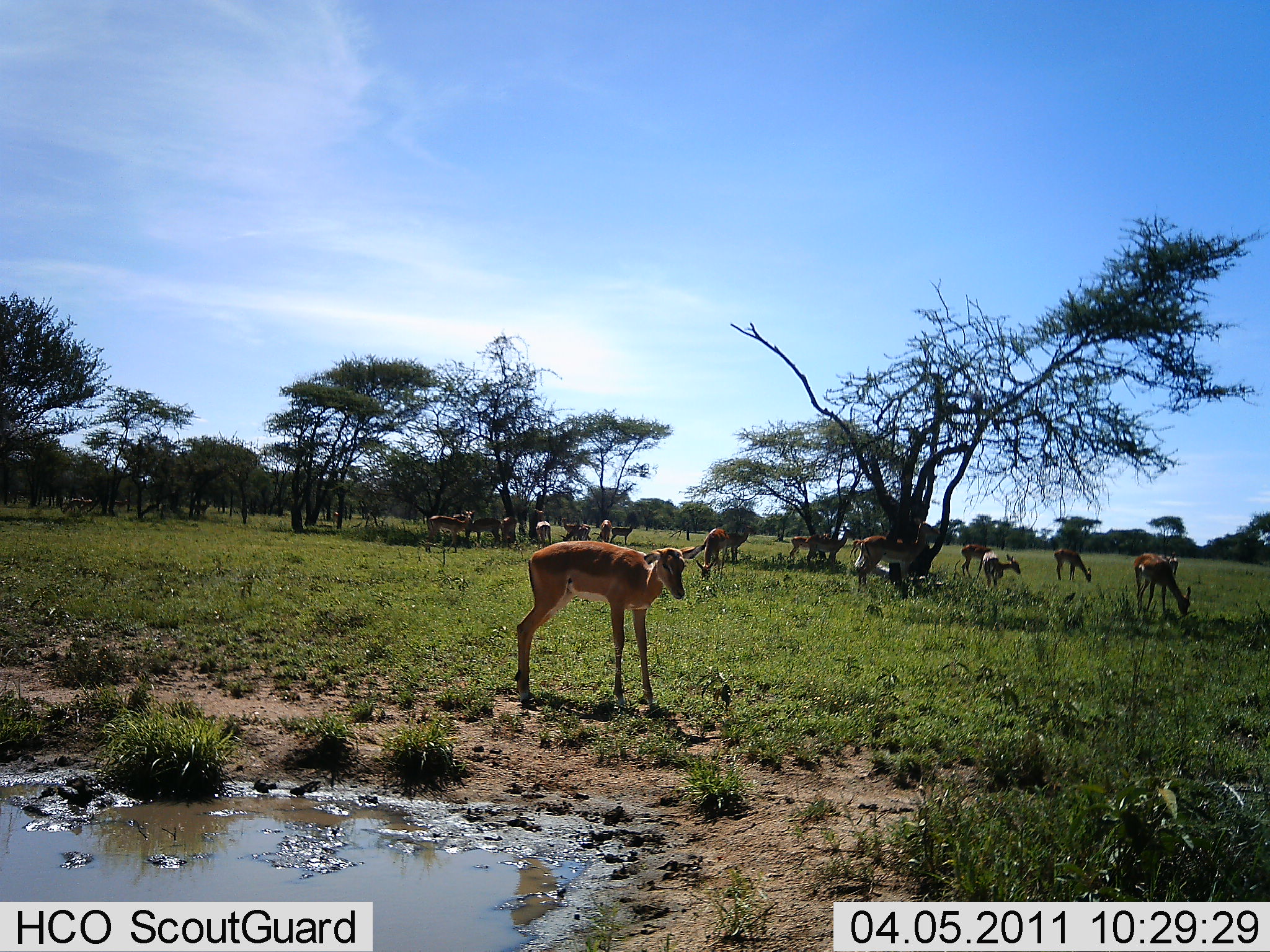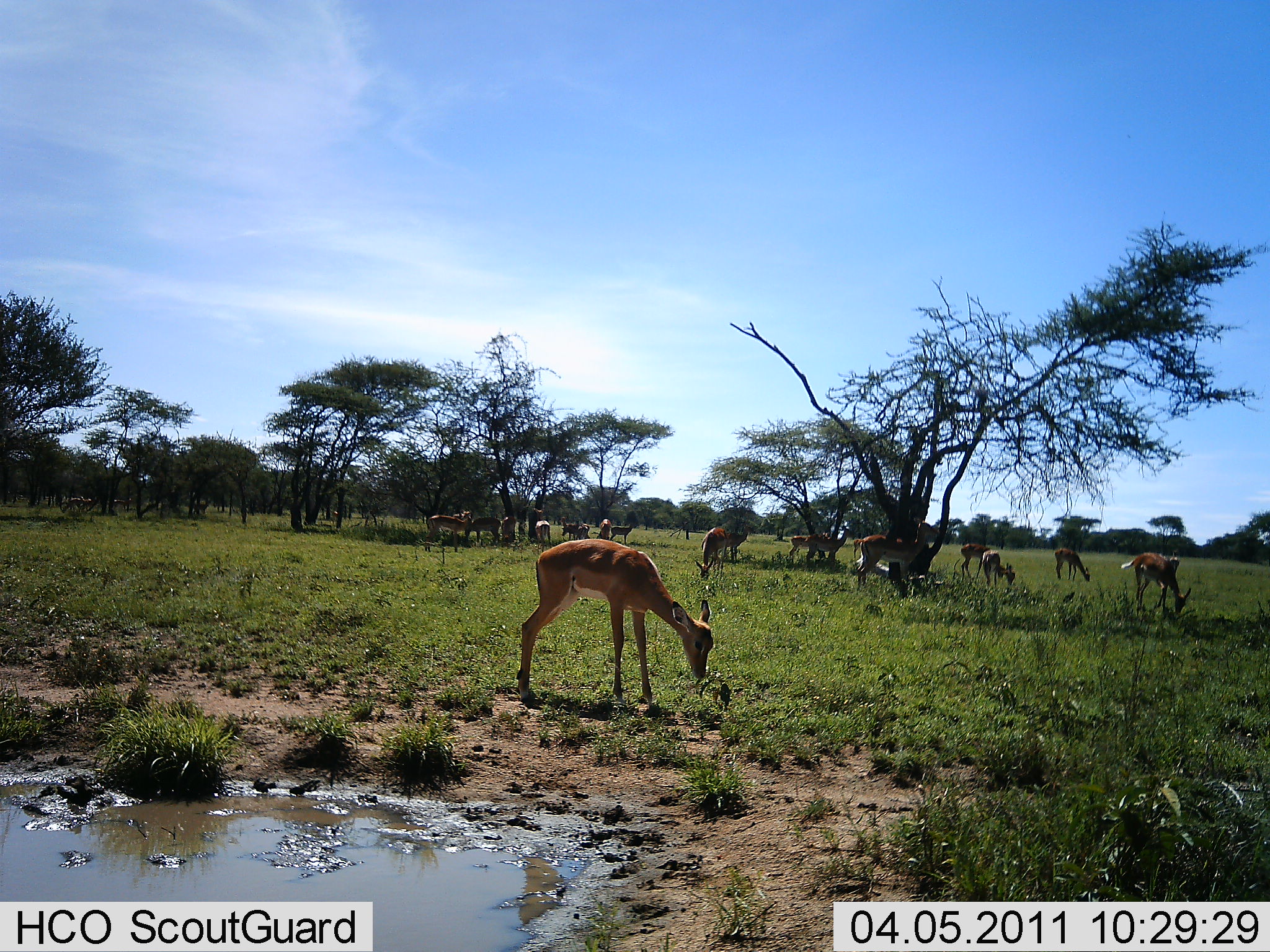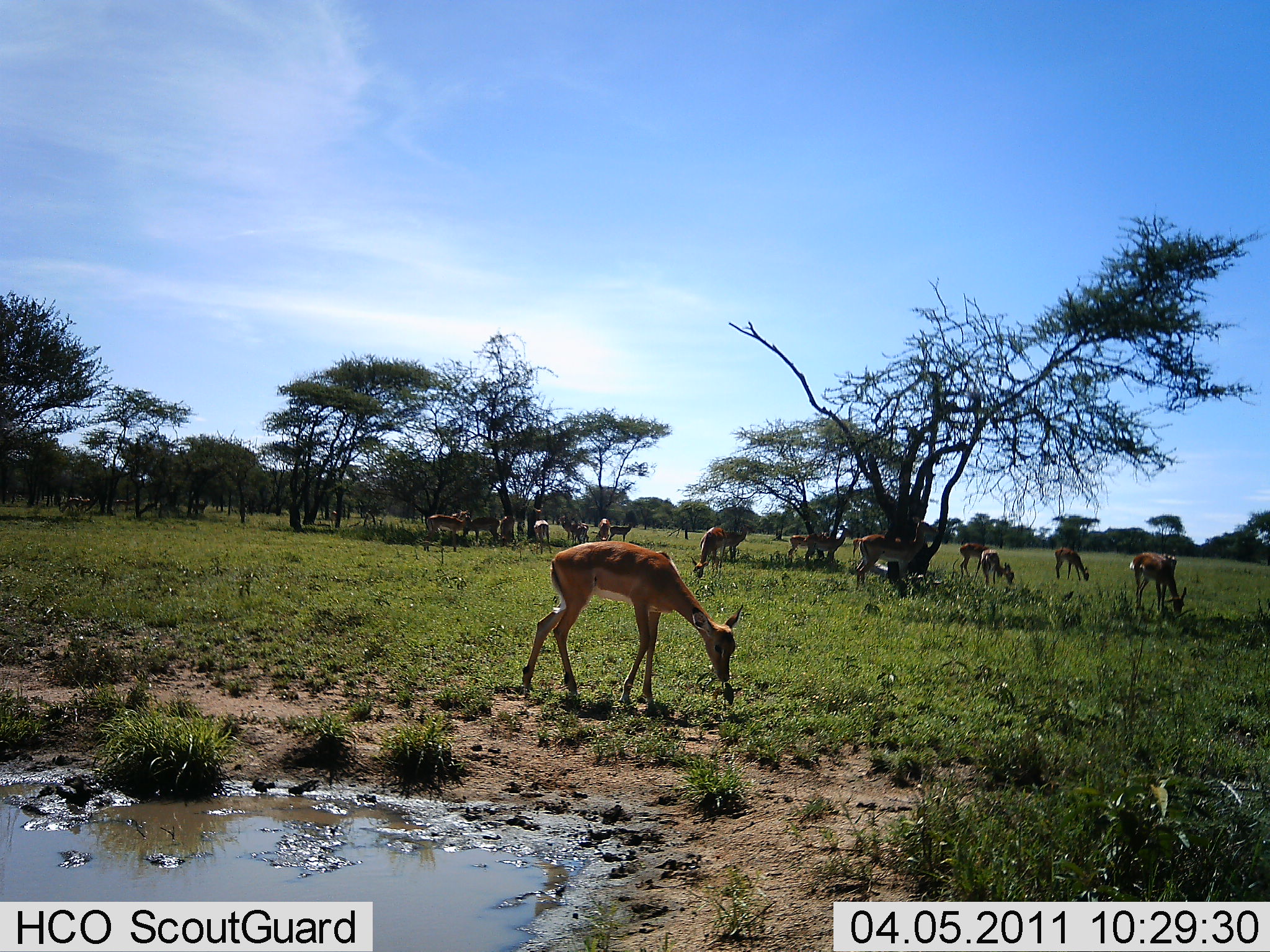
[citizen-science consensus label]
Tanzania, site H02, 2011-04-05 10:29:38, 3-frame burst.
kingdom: Animalia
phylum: Chordata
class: Mammalia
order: Artiodactyla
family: Bovidae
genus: Aepyceros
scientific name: Aepyceros melampus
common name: impala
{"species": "impala (Aepyceros melampus)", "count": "11-50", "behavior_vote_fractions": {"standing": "50%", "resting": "17%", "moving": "0%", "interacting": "0%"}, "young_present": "50%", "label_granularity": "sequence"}